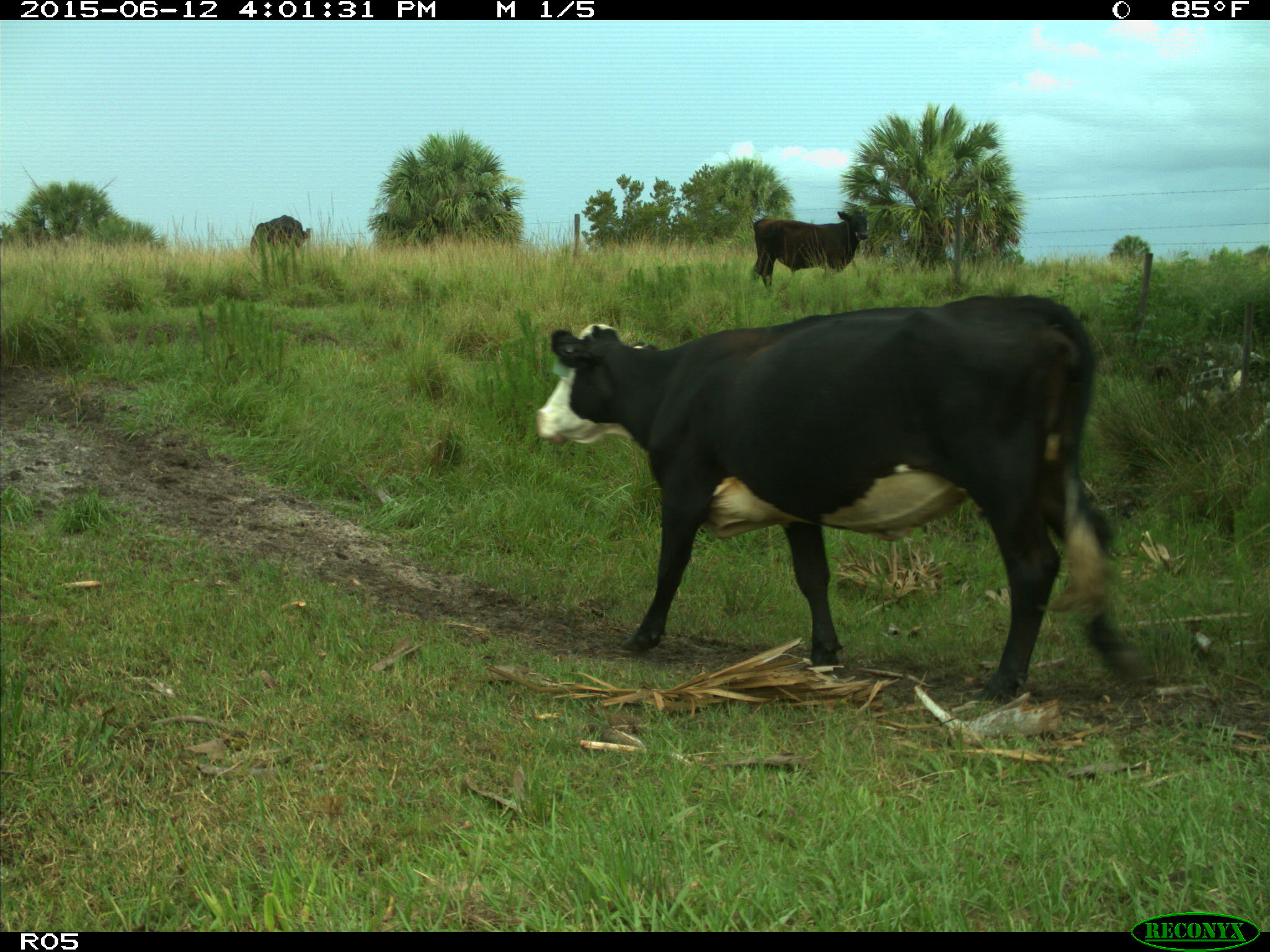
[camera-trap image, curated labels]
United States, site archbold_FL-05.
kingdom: Animalia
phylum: Chordata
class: Mammalia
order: Artiodactyla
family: Bovidae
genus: Bos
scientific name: Bos taurus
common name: domestic cow